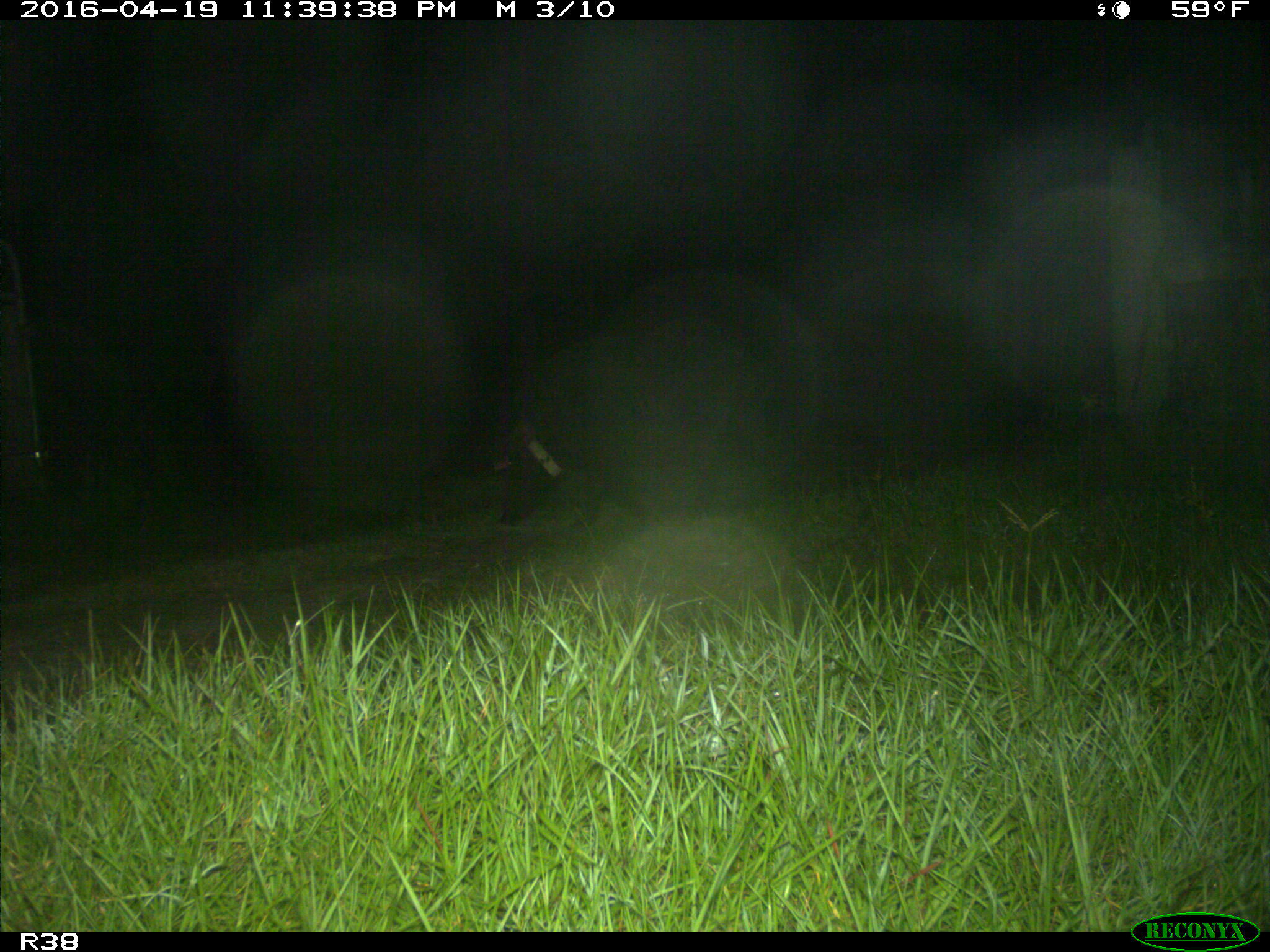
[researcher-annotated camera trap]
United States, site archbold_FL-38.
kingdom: Animalia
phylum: Chordata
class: Mammalia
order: Artiodactyla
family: Suidae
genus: Sus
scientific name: Sus scrofa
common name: wild boar